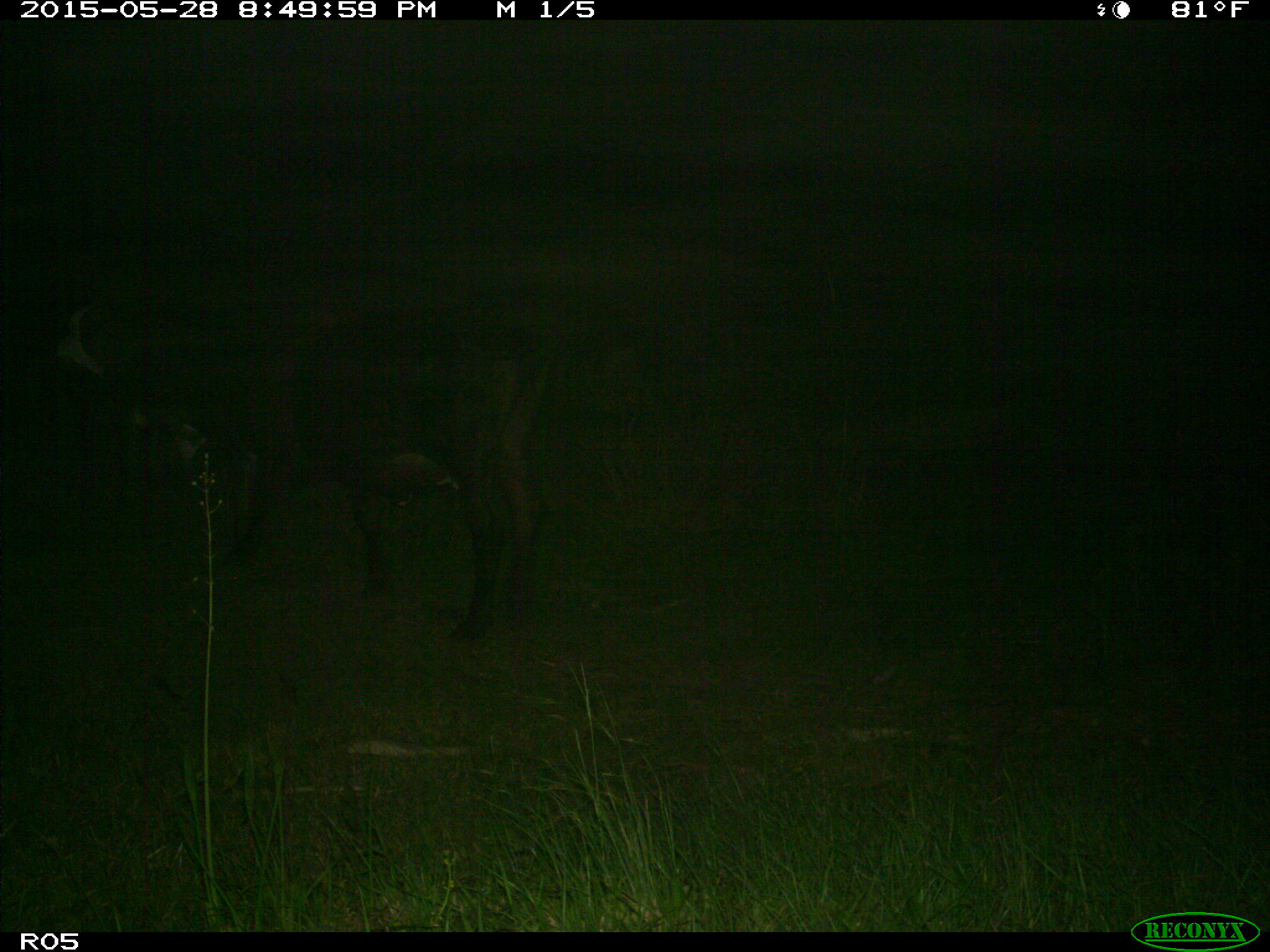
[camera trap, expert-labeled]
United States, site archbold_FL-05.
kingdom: Animalia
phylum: Chordata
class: Mammalia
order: Artiodactyla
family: Bovidae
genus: Bos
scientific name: Bos taurus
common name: domestic cow